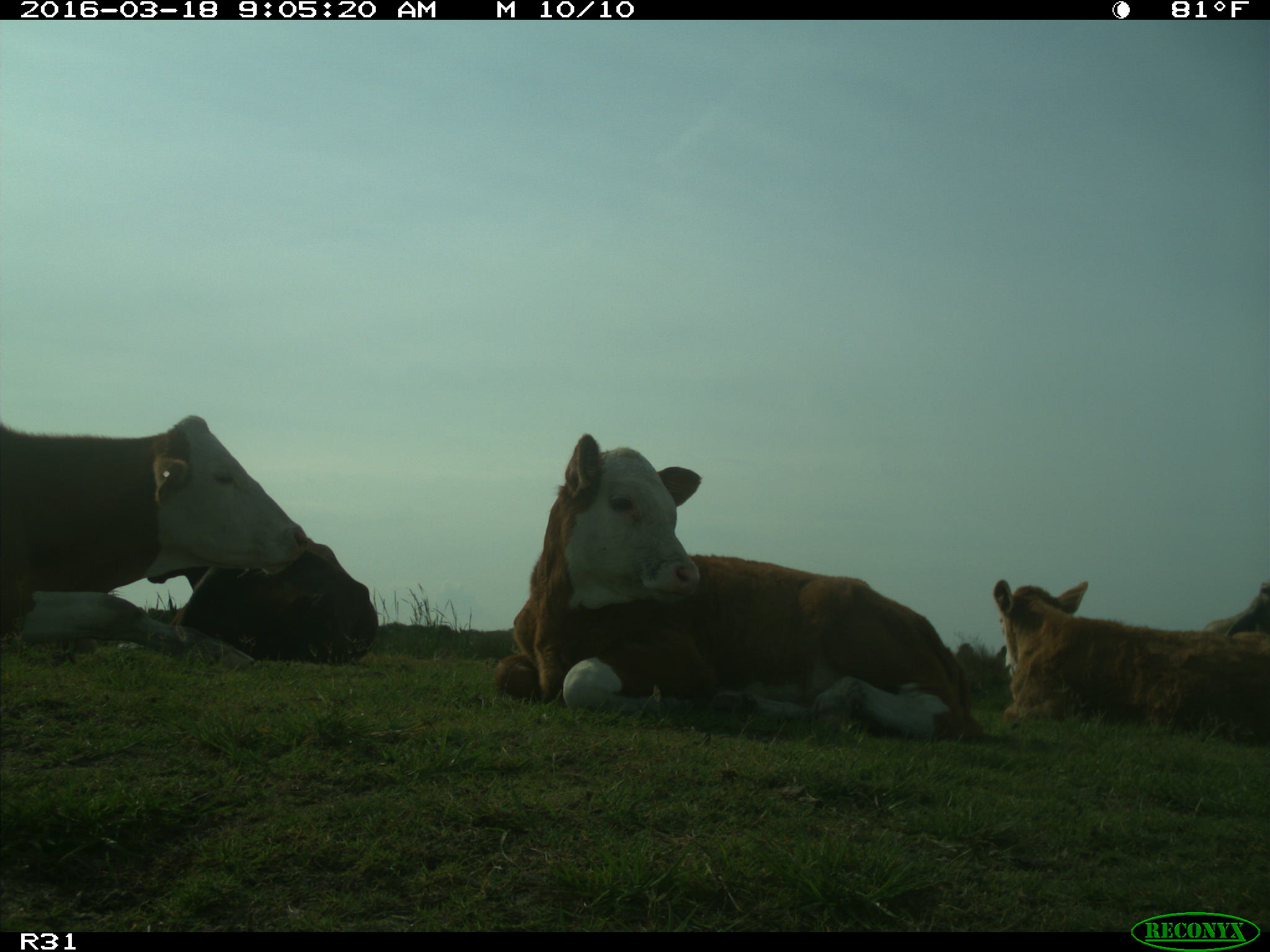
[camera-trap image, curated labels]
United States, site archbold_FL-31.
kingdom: Animalia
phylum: Chordata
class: Mammalia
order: Artiodactyla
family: Bovidae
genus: Bos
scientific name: Bos taurus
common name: domestic cow